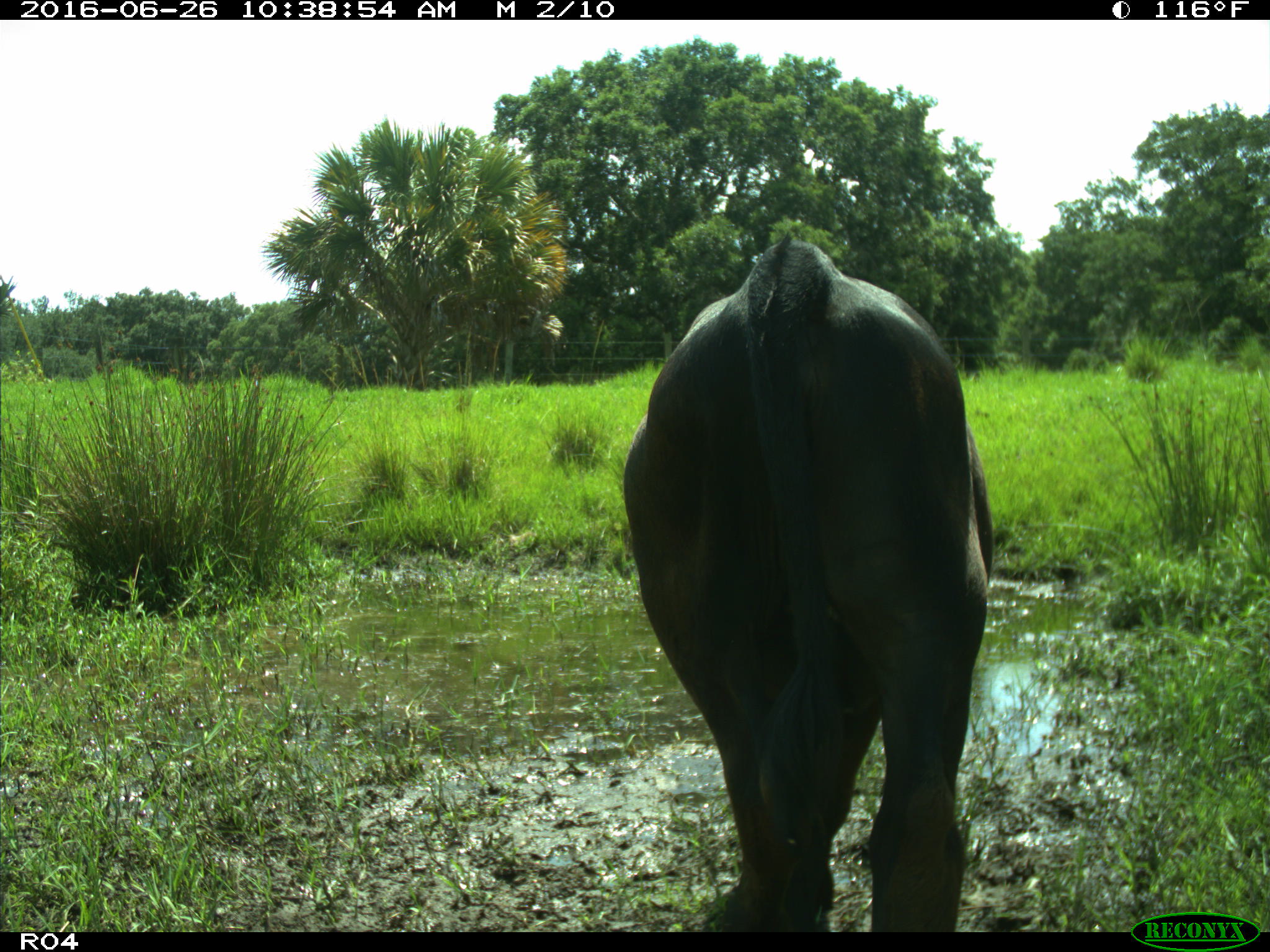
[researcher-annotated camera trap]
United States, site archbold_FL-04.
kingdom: Animalia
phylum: Chordata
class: Mammalia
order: Artiodactyla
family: Bovidae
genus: Bos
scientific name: Bos taurus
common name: domestic cow